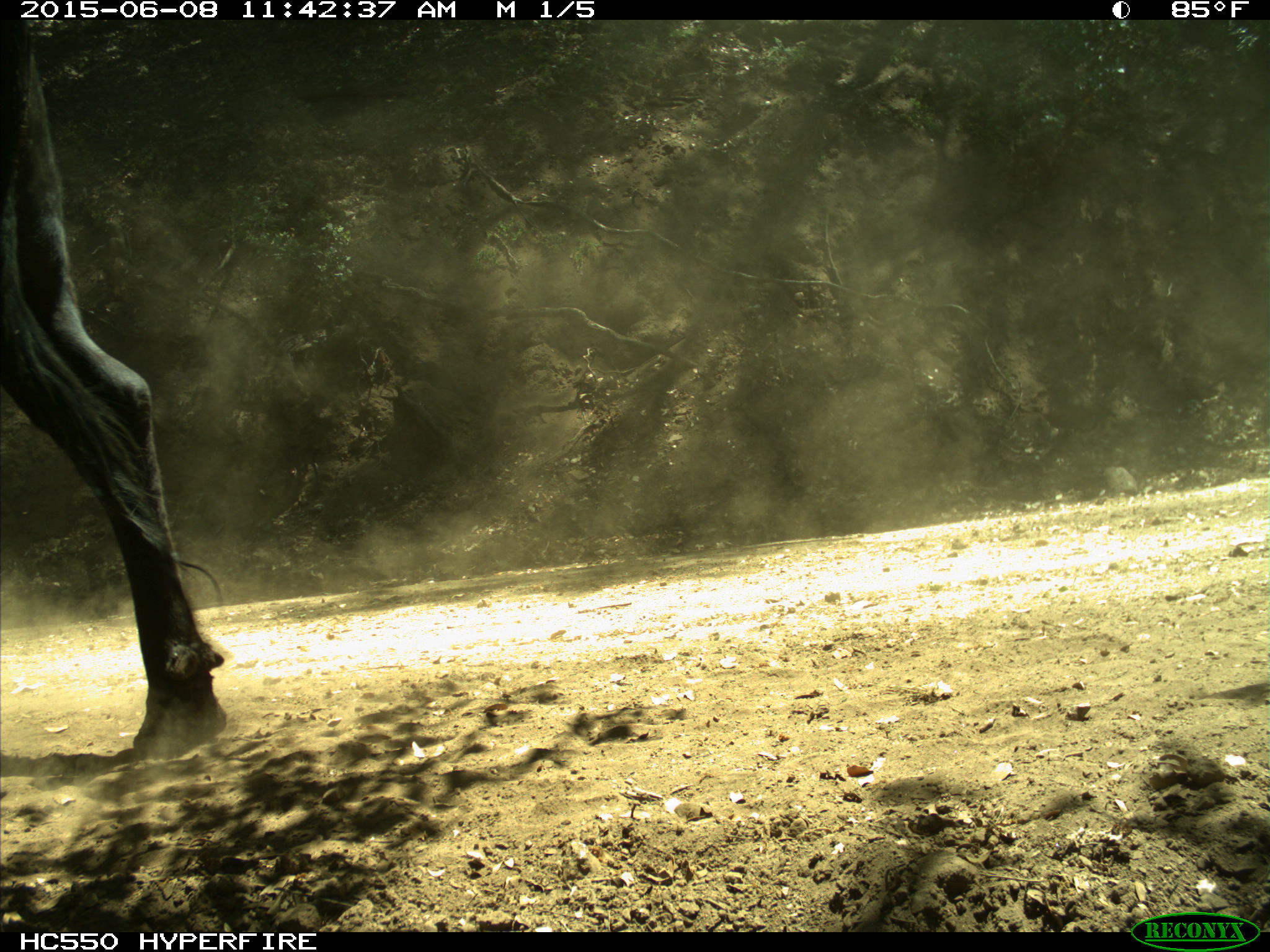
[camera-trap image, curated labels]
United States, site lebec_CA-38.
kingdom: Animalia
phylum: Chordata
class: Mammalia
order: Artiodactyla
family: Bovidae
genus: Bos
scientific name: Bos taurus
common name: domestic cow